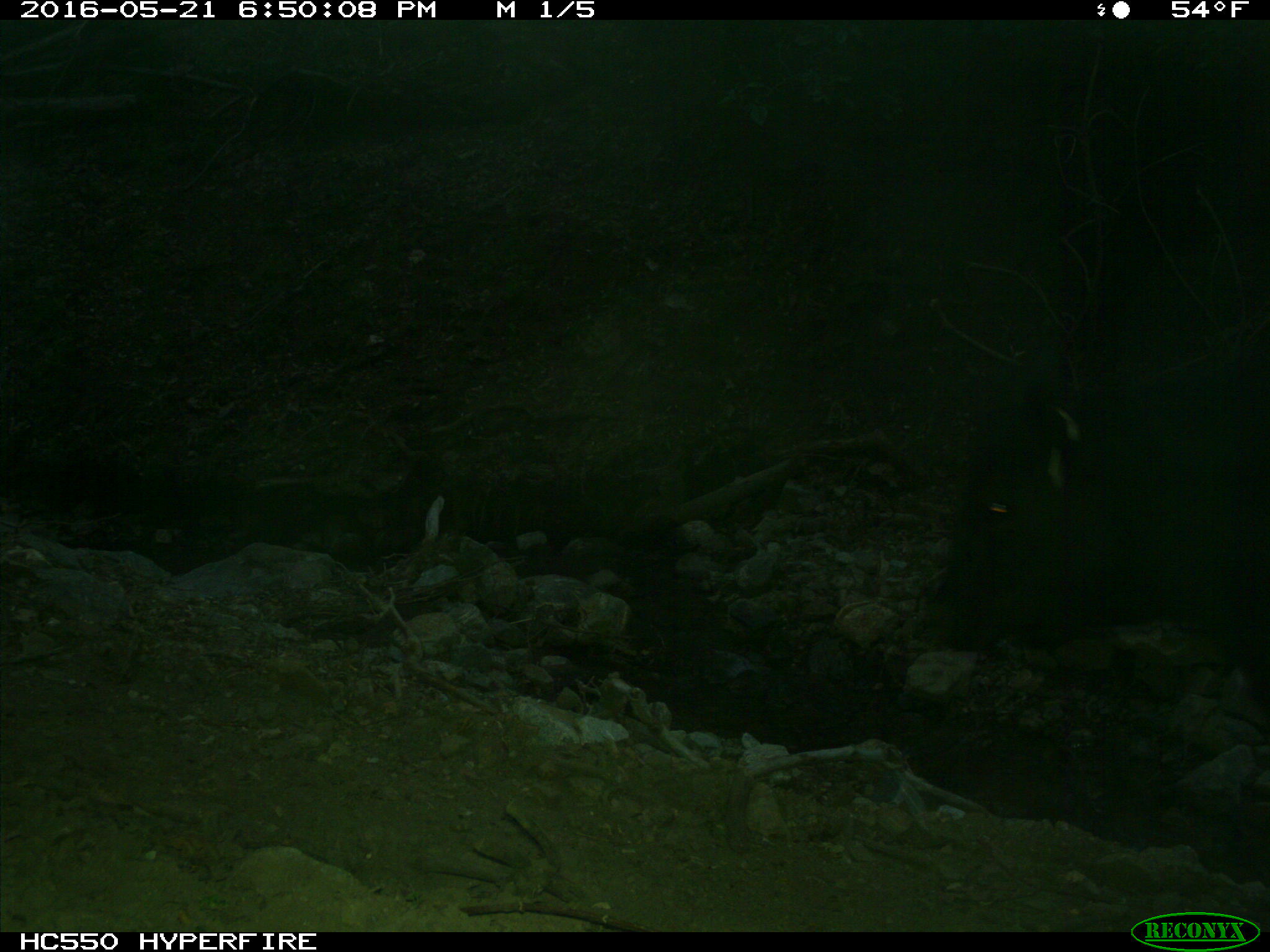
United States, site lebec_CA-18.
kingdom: Animalia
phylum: Chordata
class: Mammalia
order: Artiodactyla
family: Bovidae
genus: Bos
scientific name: Bos taurus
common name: domestic cow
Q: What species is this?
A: Bos taurus (domestic cow).